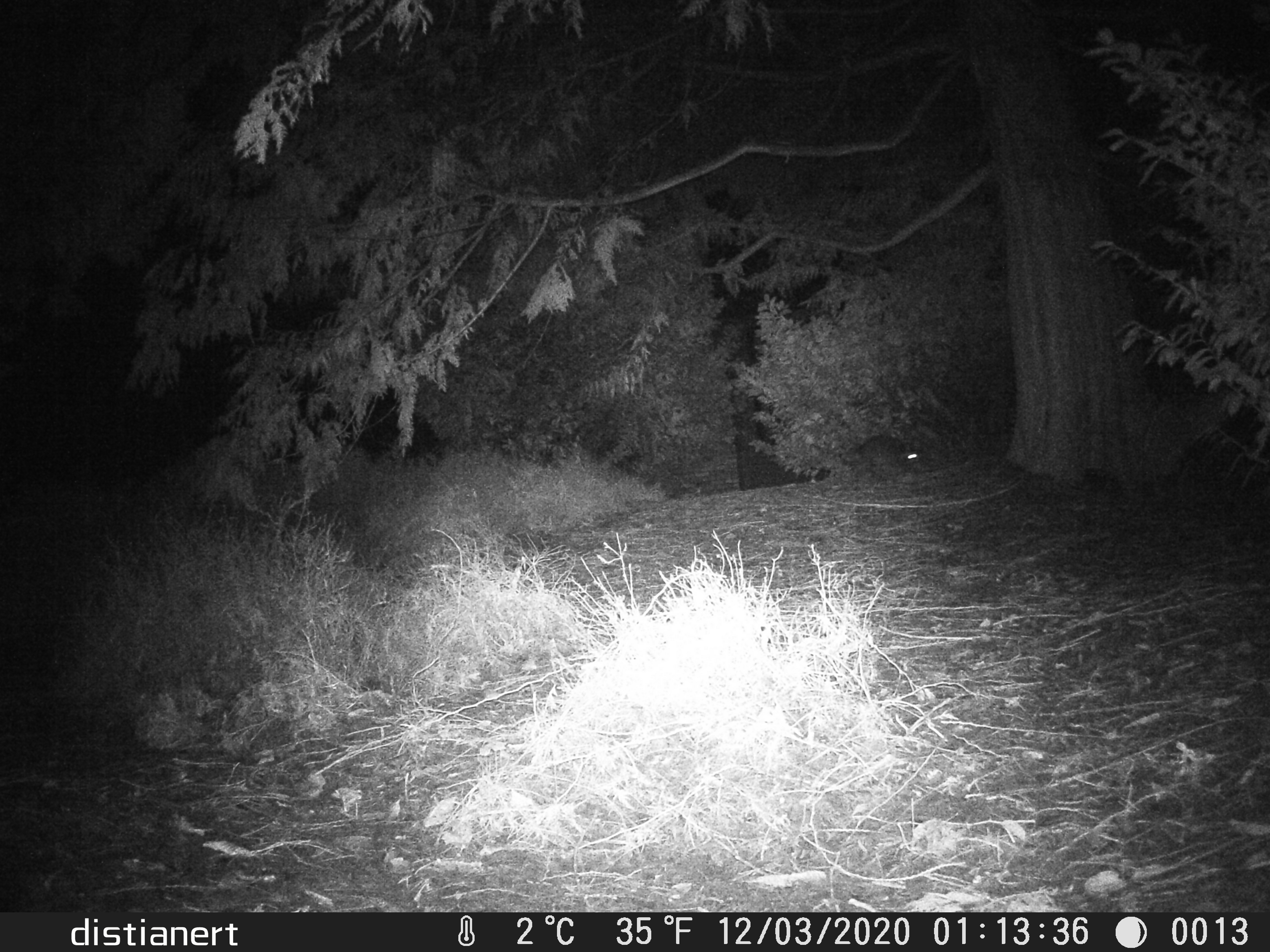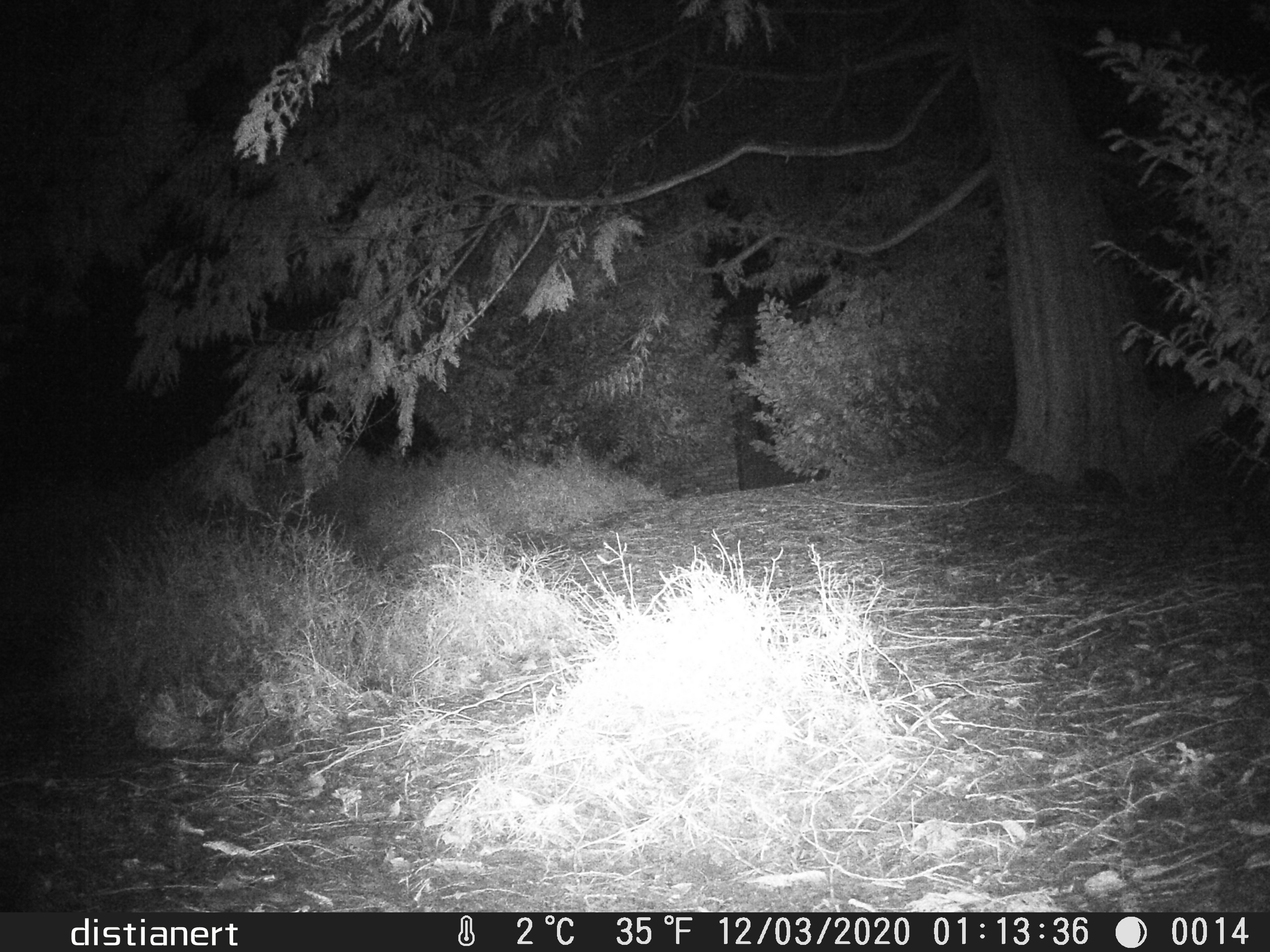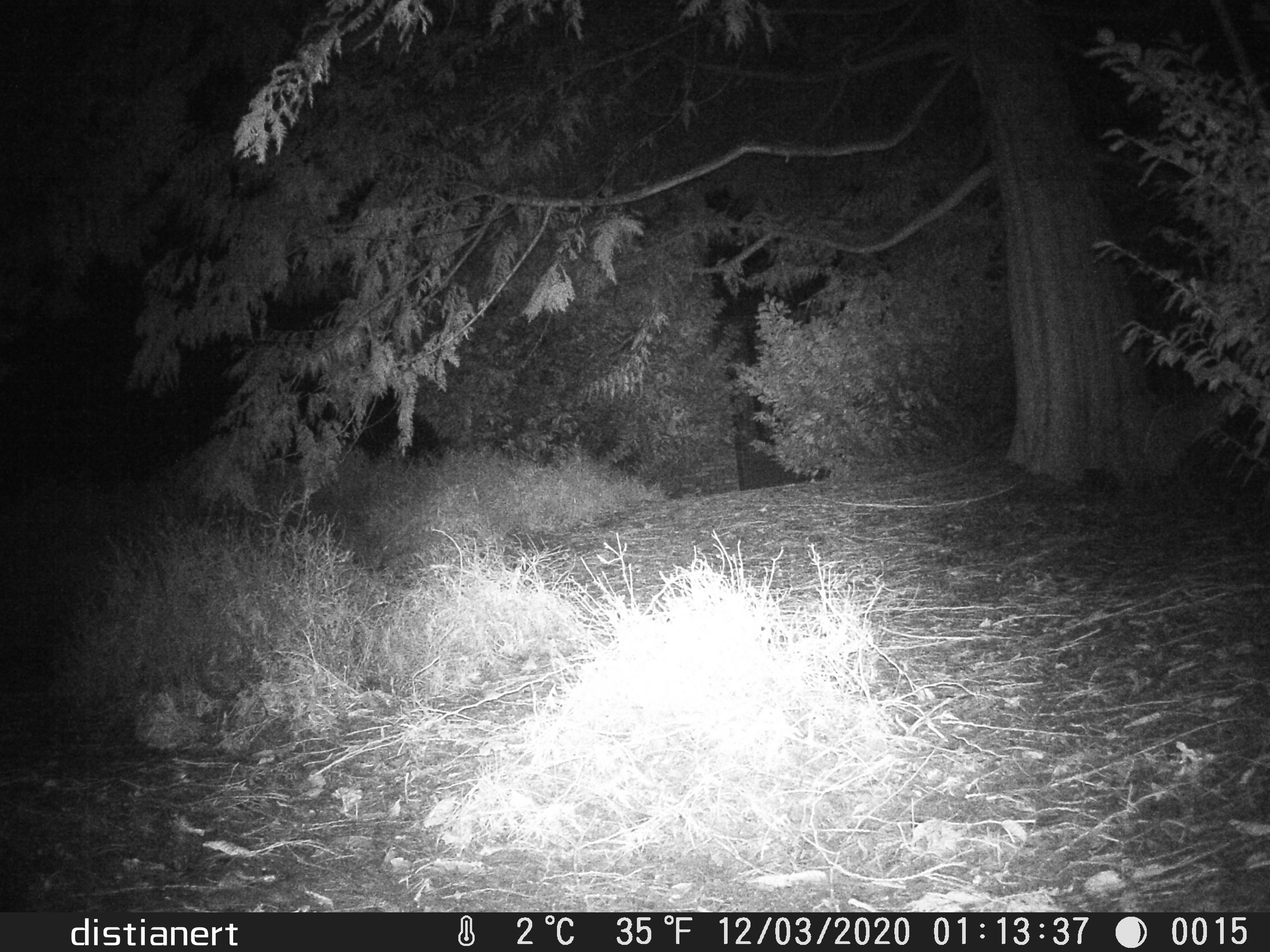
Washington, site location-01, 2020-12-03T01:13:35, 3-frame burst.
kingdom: Animalia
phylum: Chordata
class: Mammalia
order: Carnivora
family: Procyonidae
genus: Procyon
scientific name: Procyon lotor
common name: common raccoon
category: raccoon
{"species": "raccoon (common raccoon) (Procyon lotor)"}